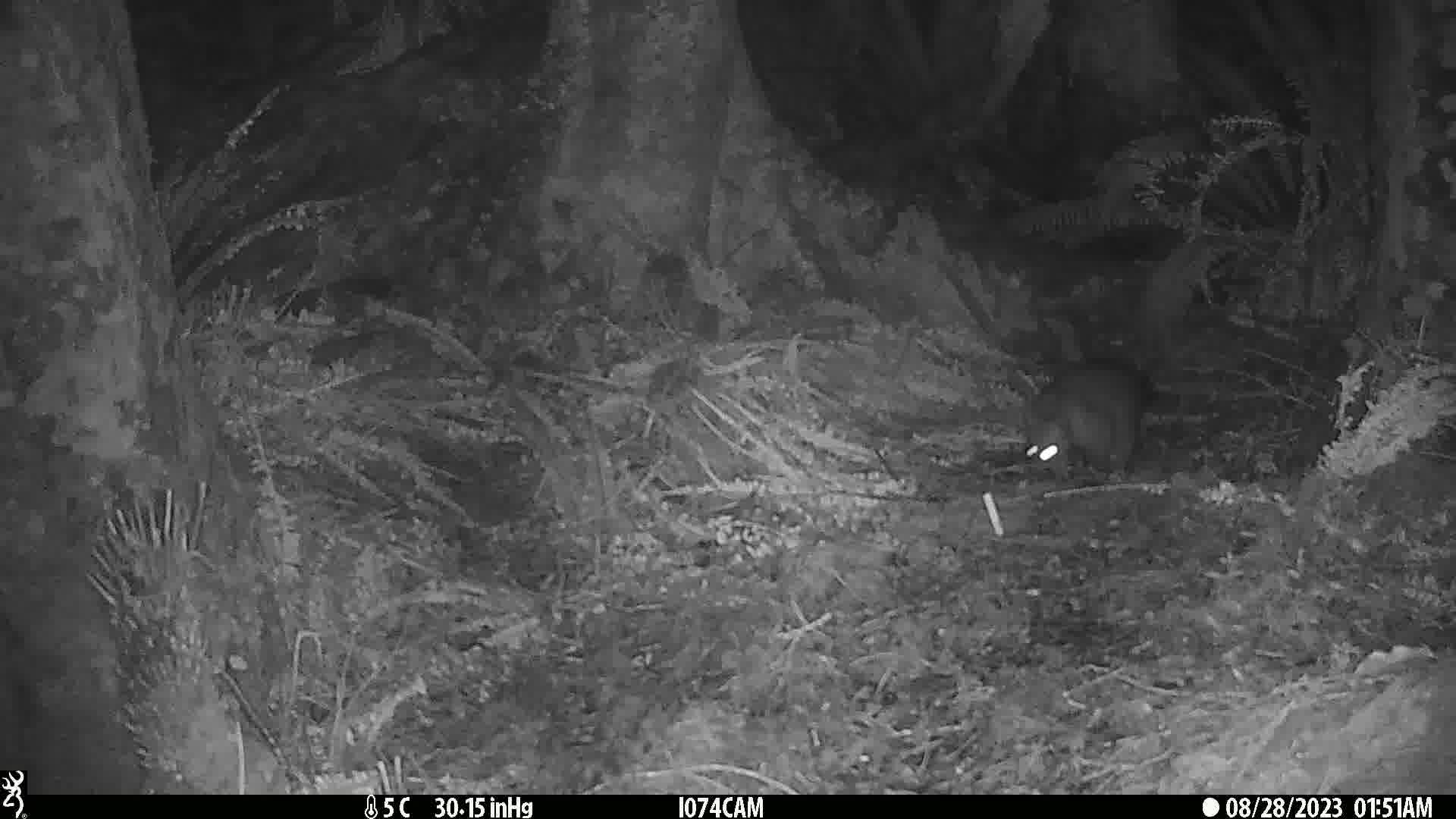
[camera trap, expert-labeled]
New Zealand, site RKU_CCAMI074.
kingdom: Animalia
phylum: Chordata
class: Mammalia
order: Diprotodontia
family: Phalangeridae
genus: Trichosurus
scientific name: Trichosurus vulpecula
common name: common brushtail possum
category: possum